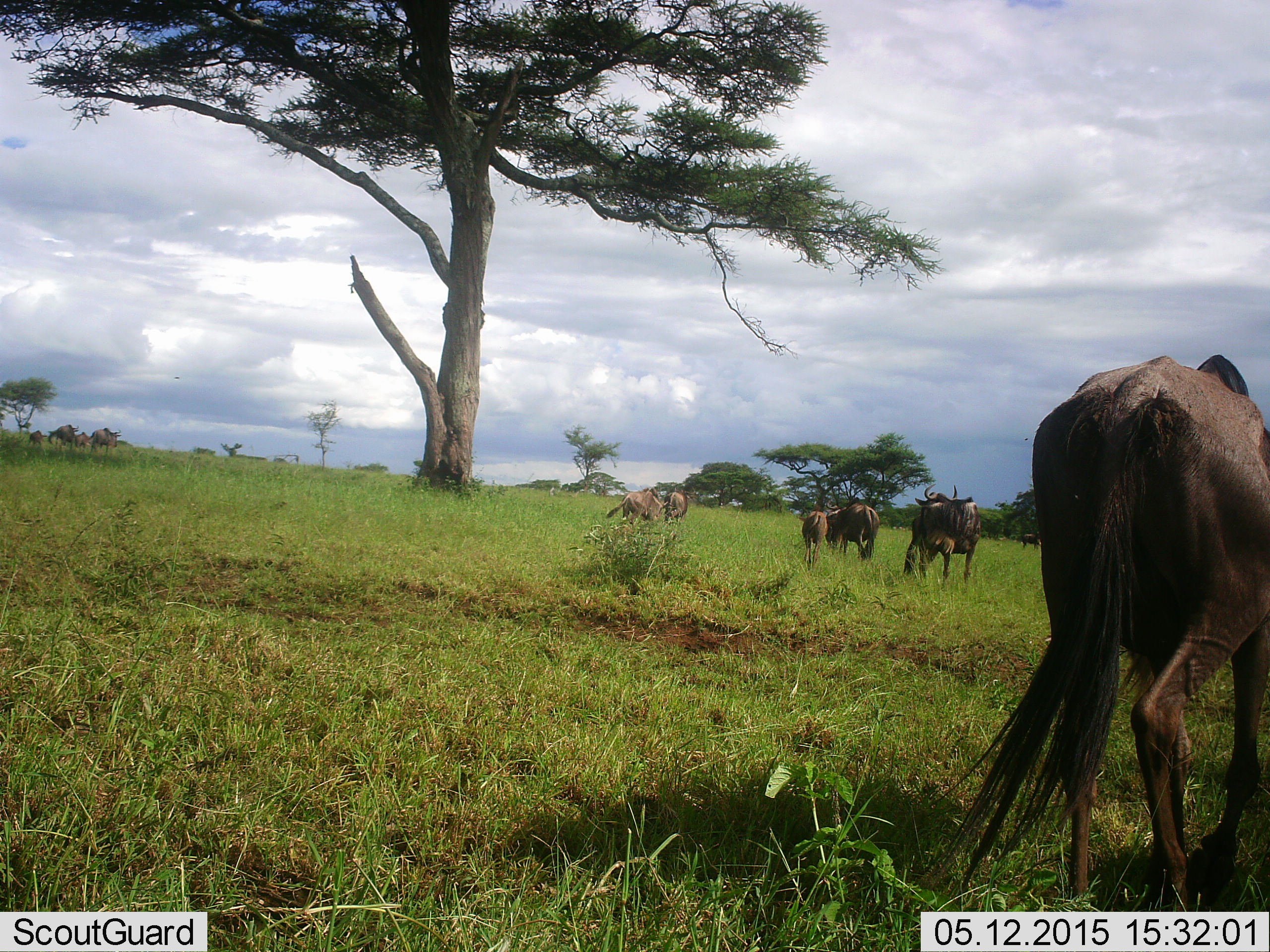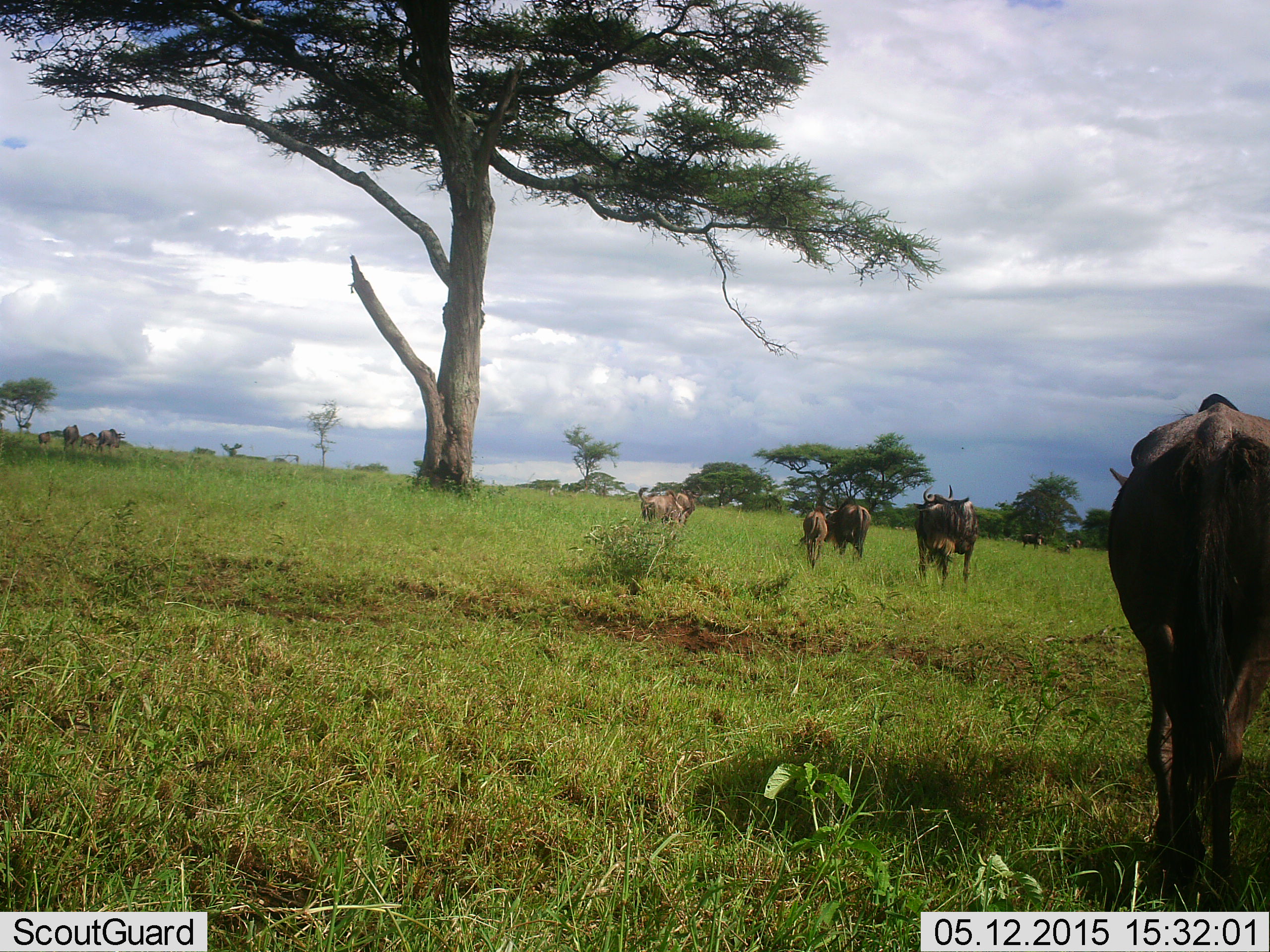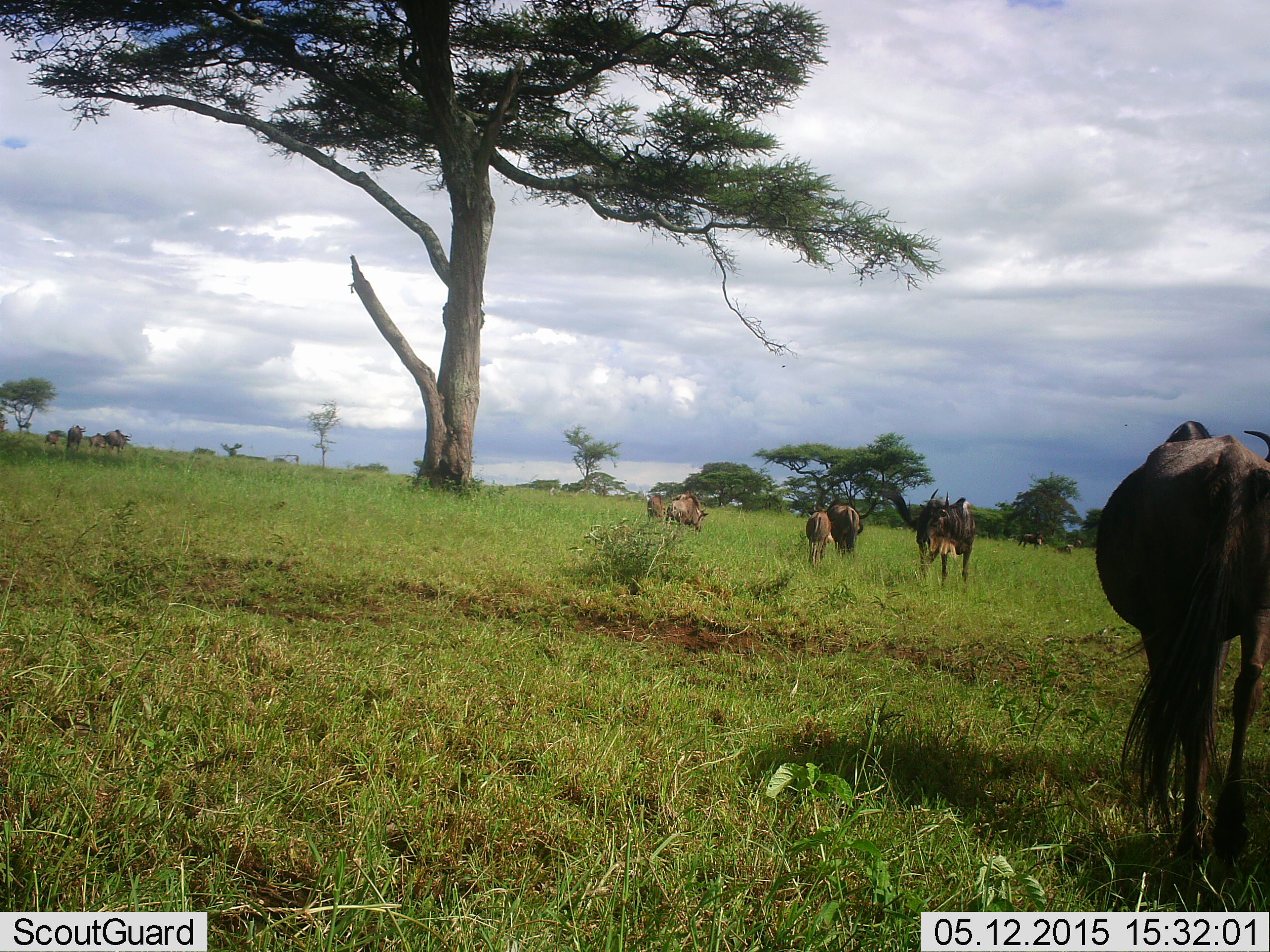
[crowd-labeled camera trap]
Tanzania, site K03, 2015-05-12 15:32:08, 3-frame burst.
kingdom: Animalia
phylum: Chordata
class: Mammalia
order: Artiodactyla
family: Bovidae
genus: Connochaetes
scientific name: Connochaetes taurinus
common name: blue wildebeest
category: wildebeest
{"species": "wildebeest (blue wildebeest) (Connochaetes taurinus)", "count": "11-50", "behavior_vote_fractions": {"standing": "10%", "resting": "0%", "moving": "100%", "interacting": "0%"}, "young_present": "70%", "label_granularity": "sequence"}